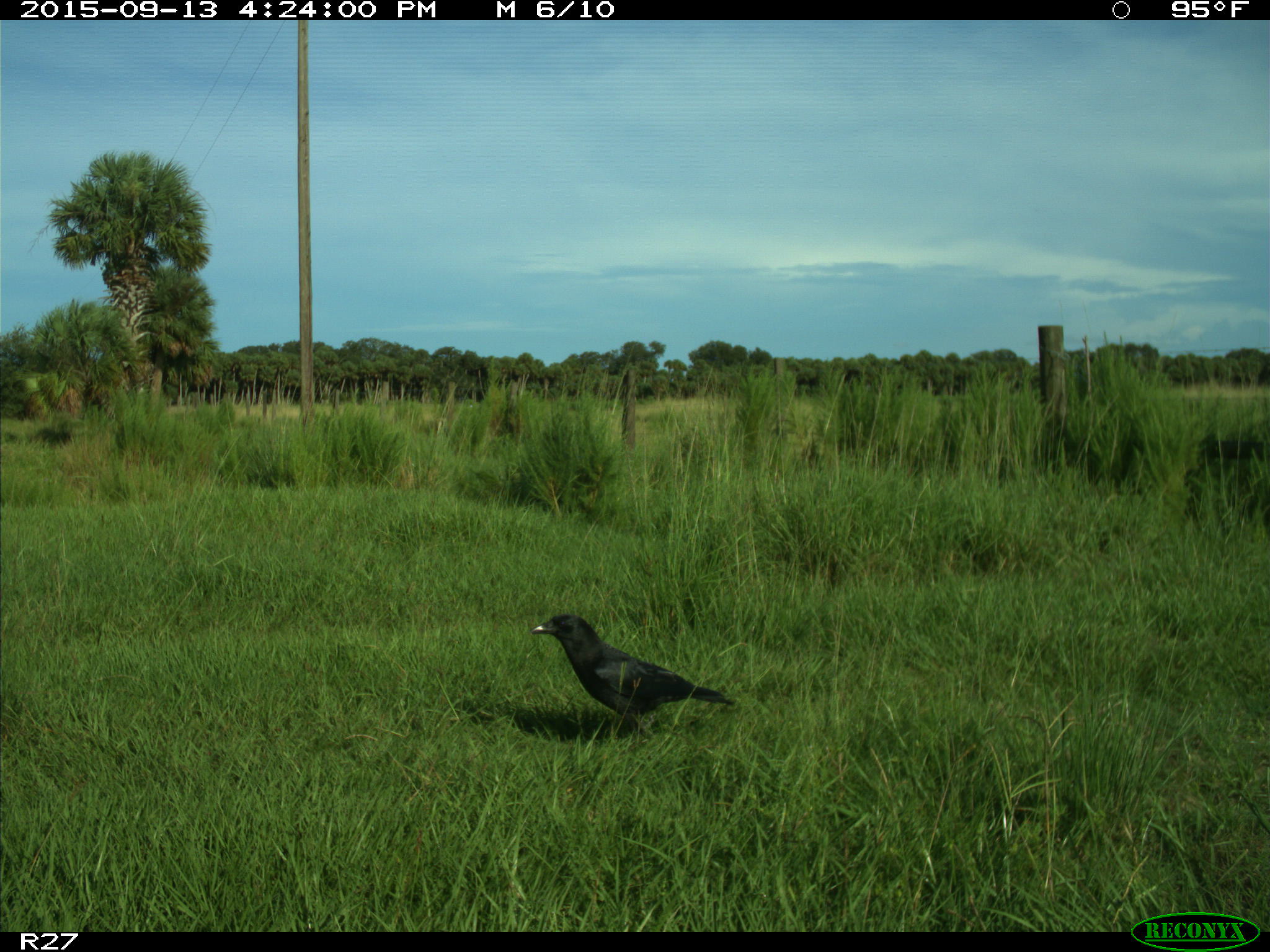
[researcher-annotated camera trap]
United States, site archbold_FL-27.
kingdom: Animalia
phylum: Chordata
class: Aves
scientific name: Aves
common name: birds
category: unidentified bird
Unidentified bird (birds) (Aves).